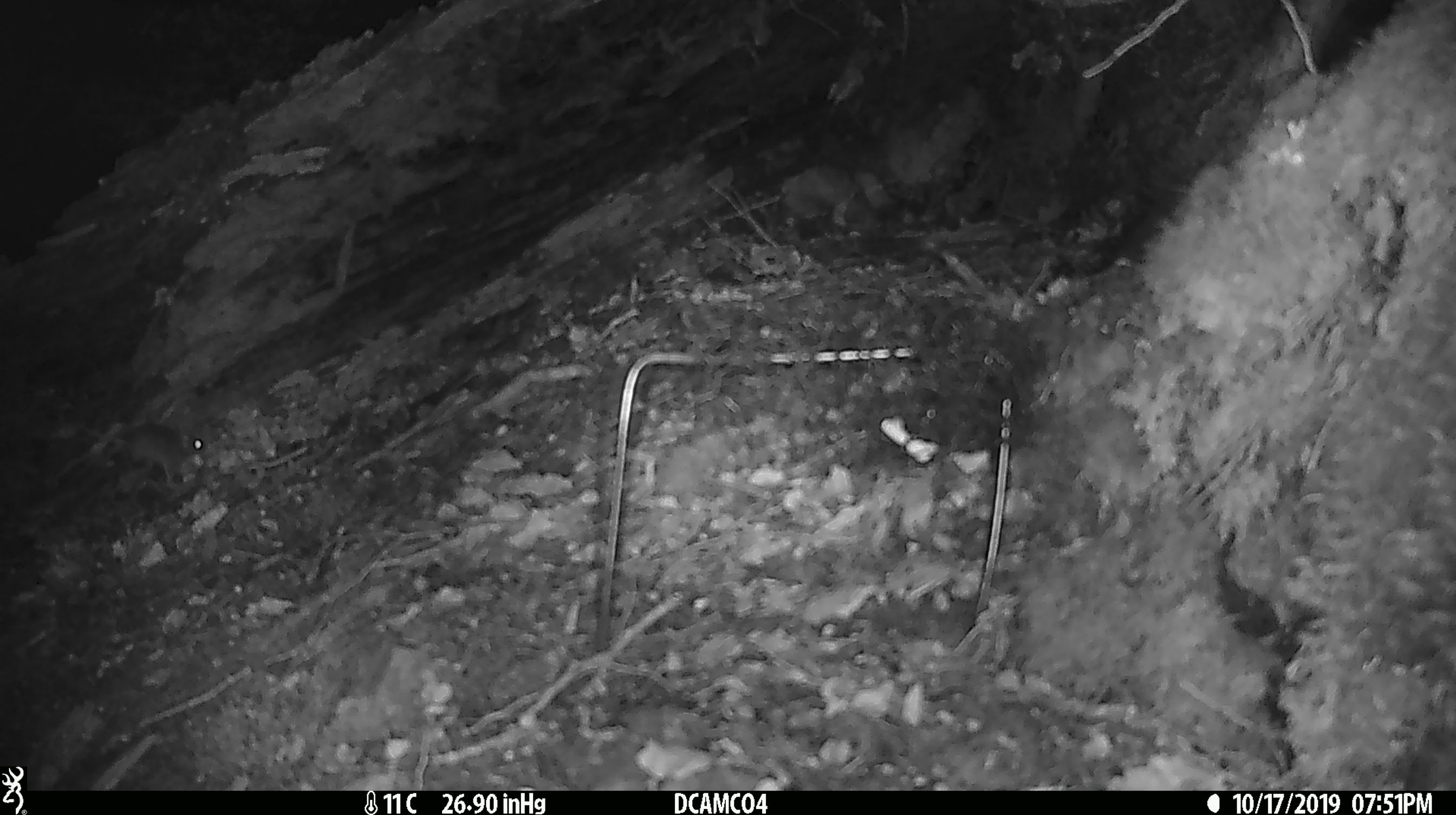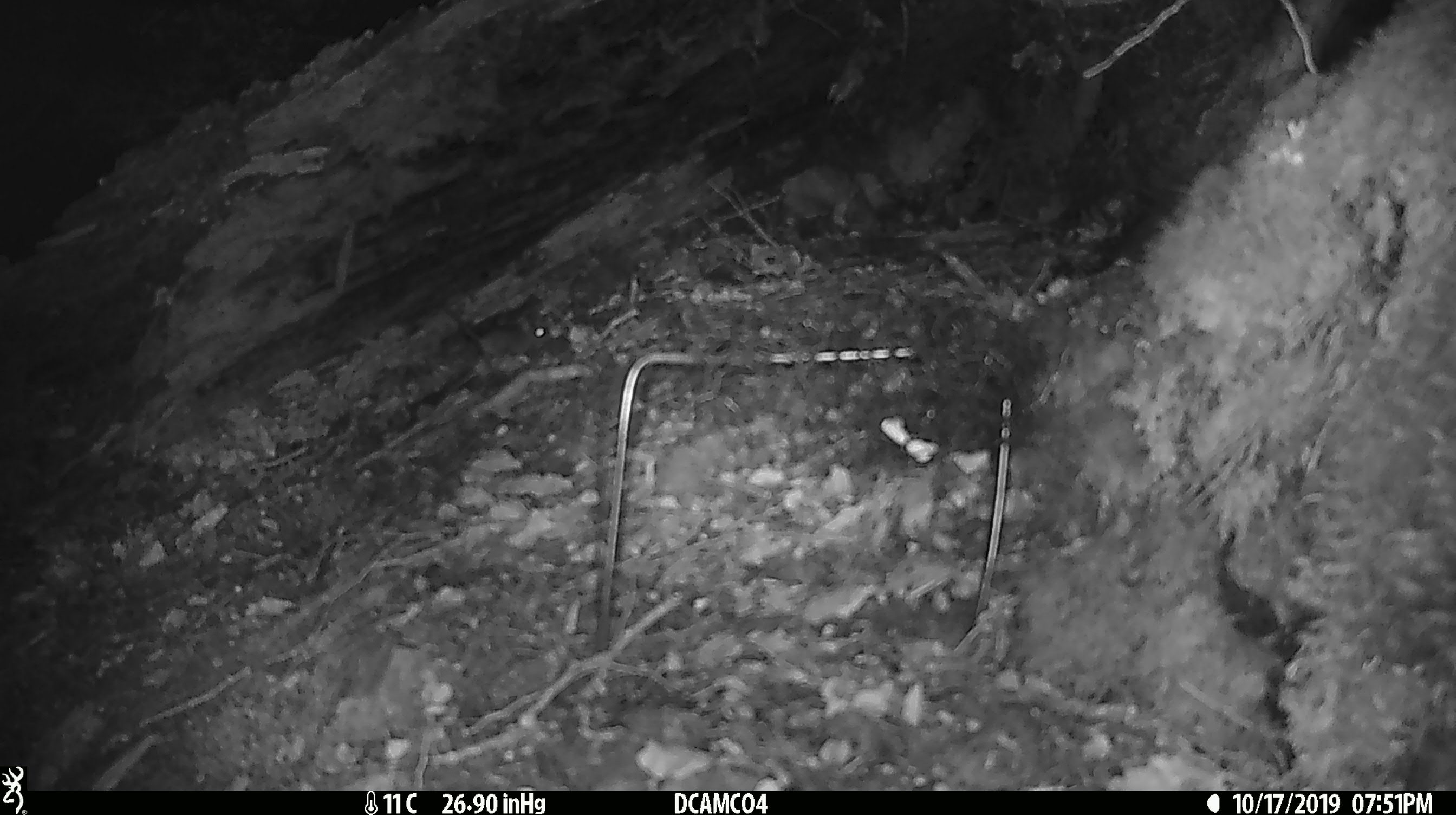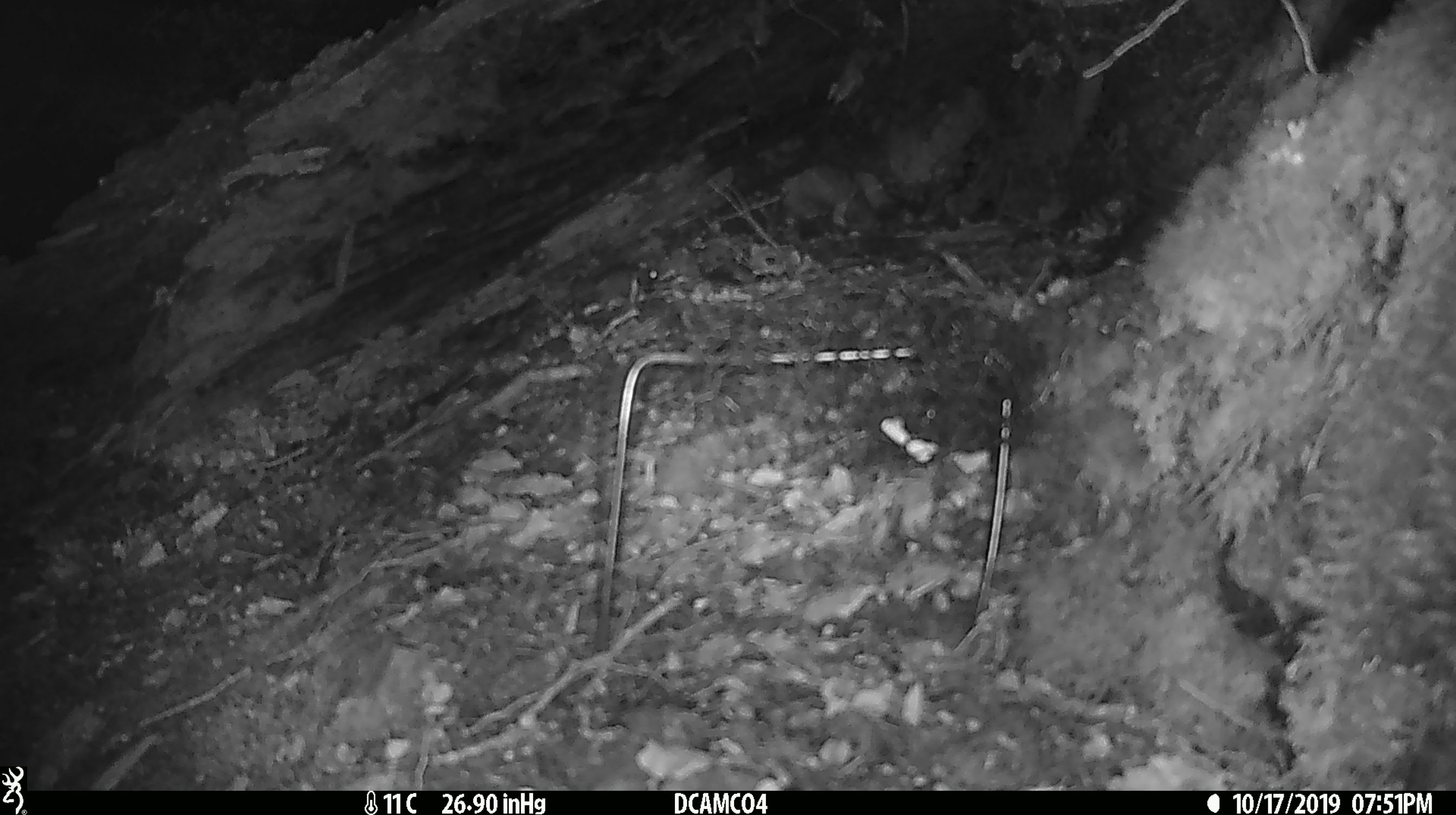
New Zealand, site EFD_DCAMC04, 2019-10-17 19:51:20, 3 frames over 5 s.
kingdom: Animalia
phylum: Chordata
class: Mammalia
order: Rodentia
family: Muridae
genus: Mus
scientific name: Mus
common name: mouse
Mouse (Mus).